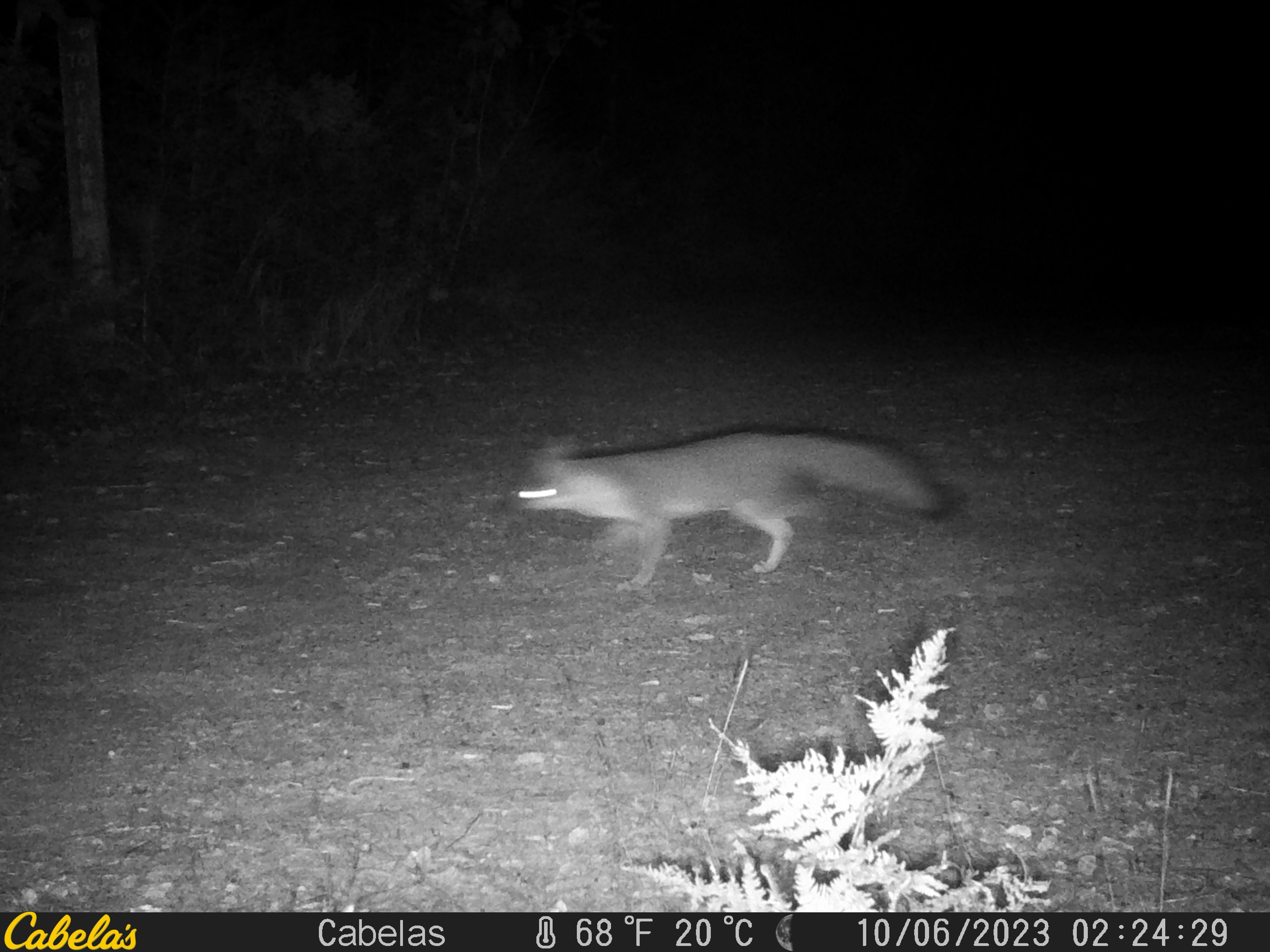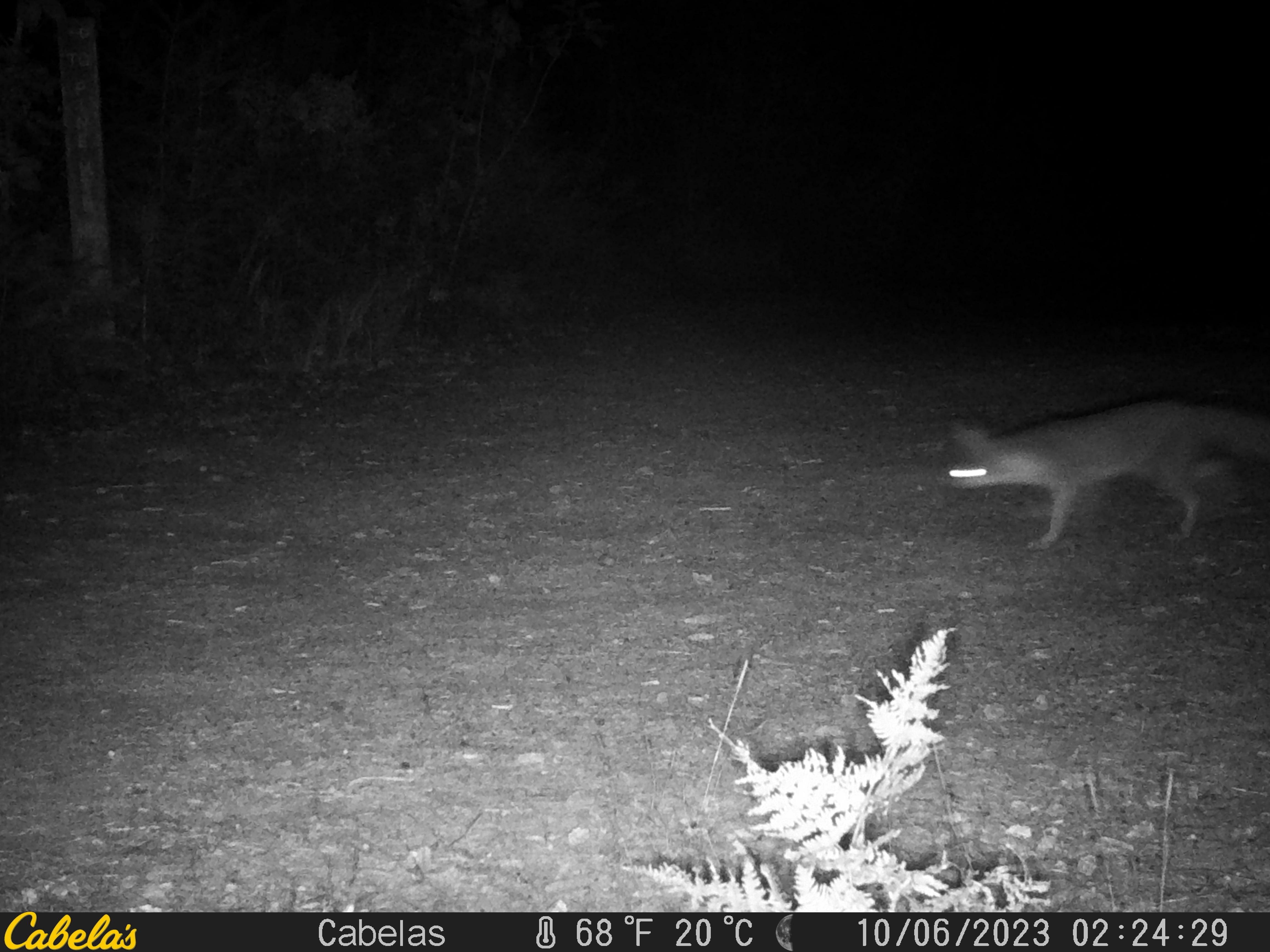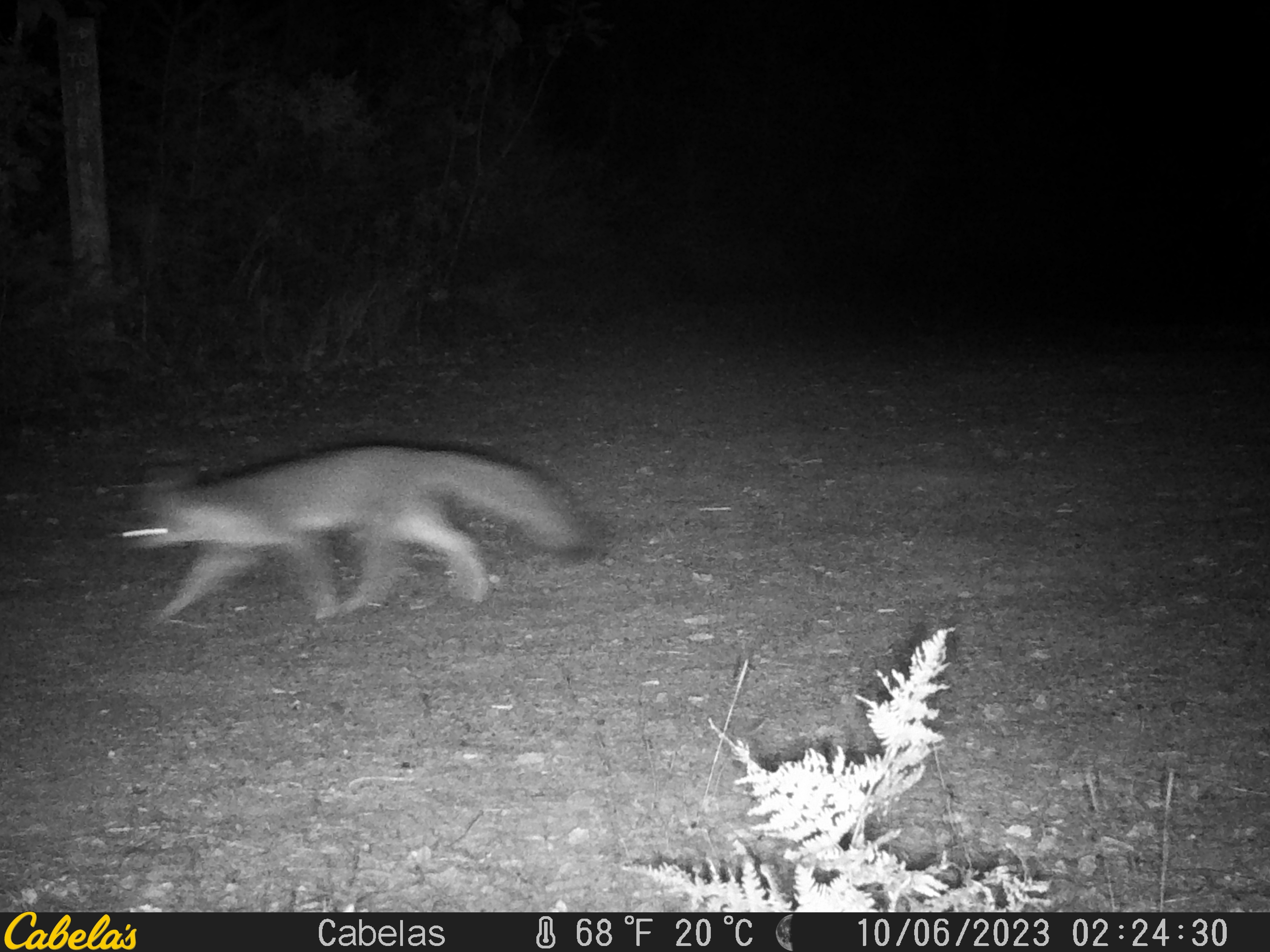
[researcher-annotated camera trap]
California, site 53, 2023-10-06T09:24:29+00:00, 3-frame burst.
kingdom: Animalia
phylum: Chordata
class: Mammalia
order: Carnivora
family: Canidae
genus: Urocyon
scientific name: Urocyon cinereoargenteus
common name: gray fox